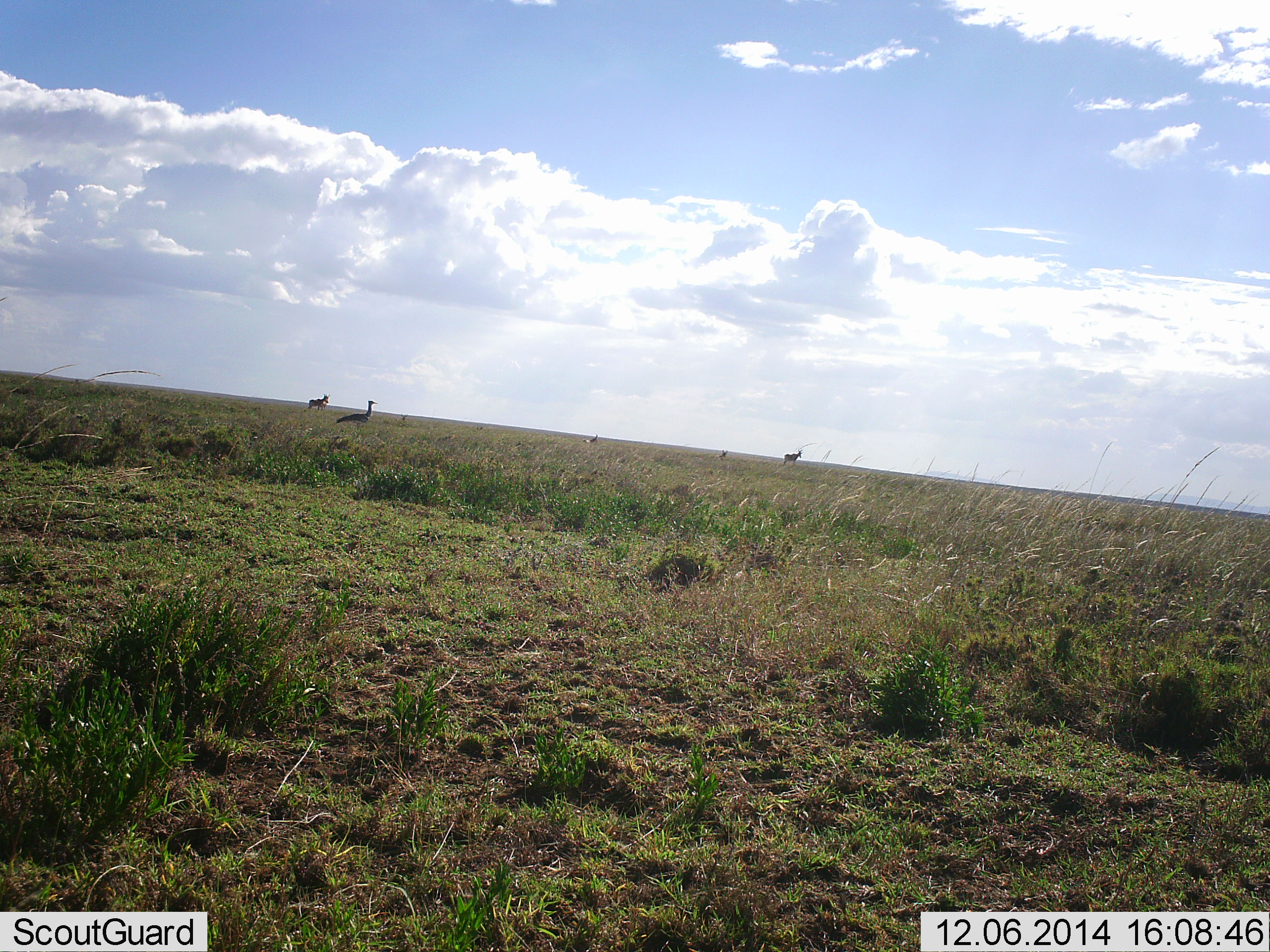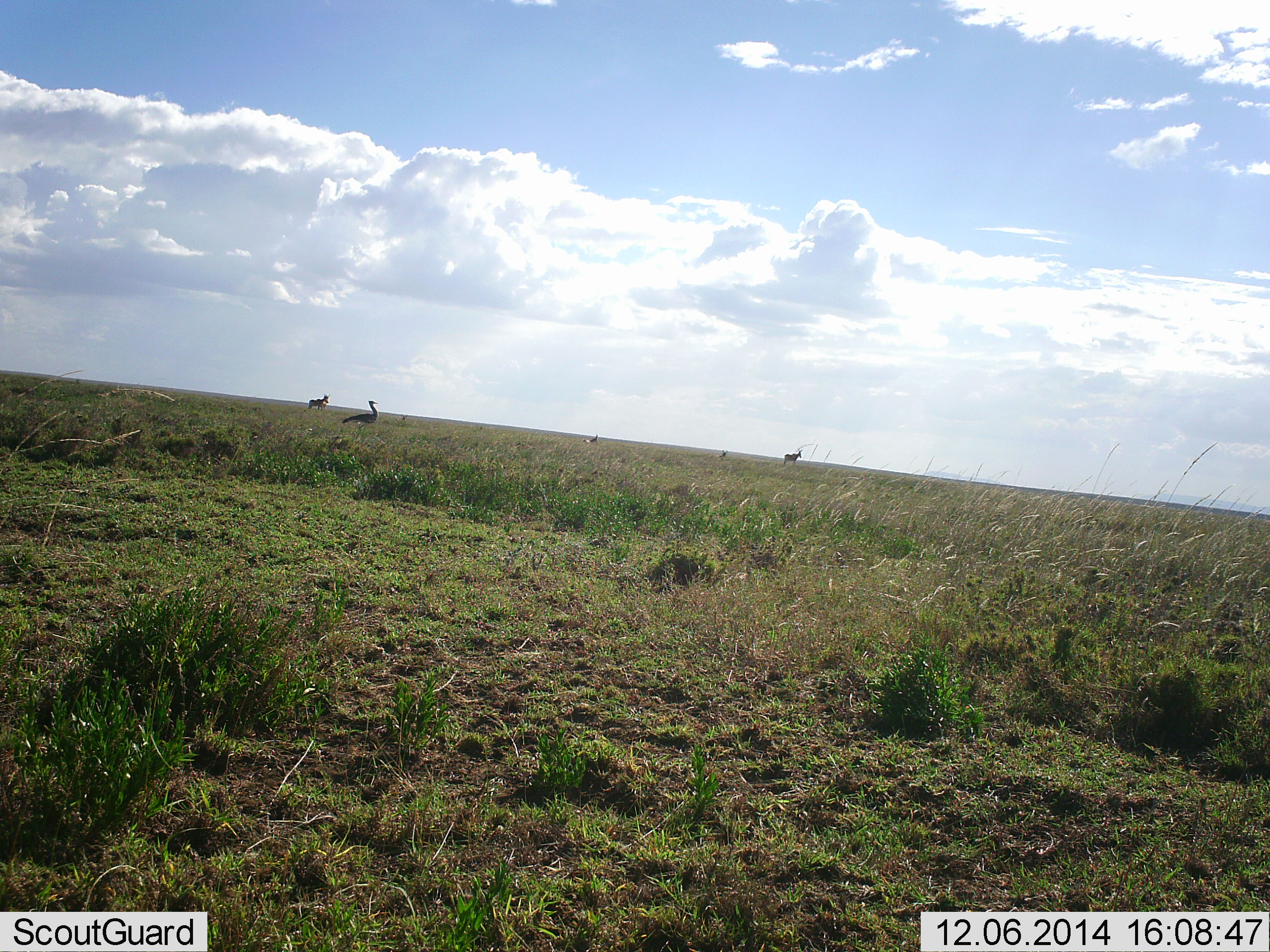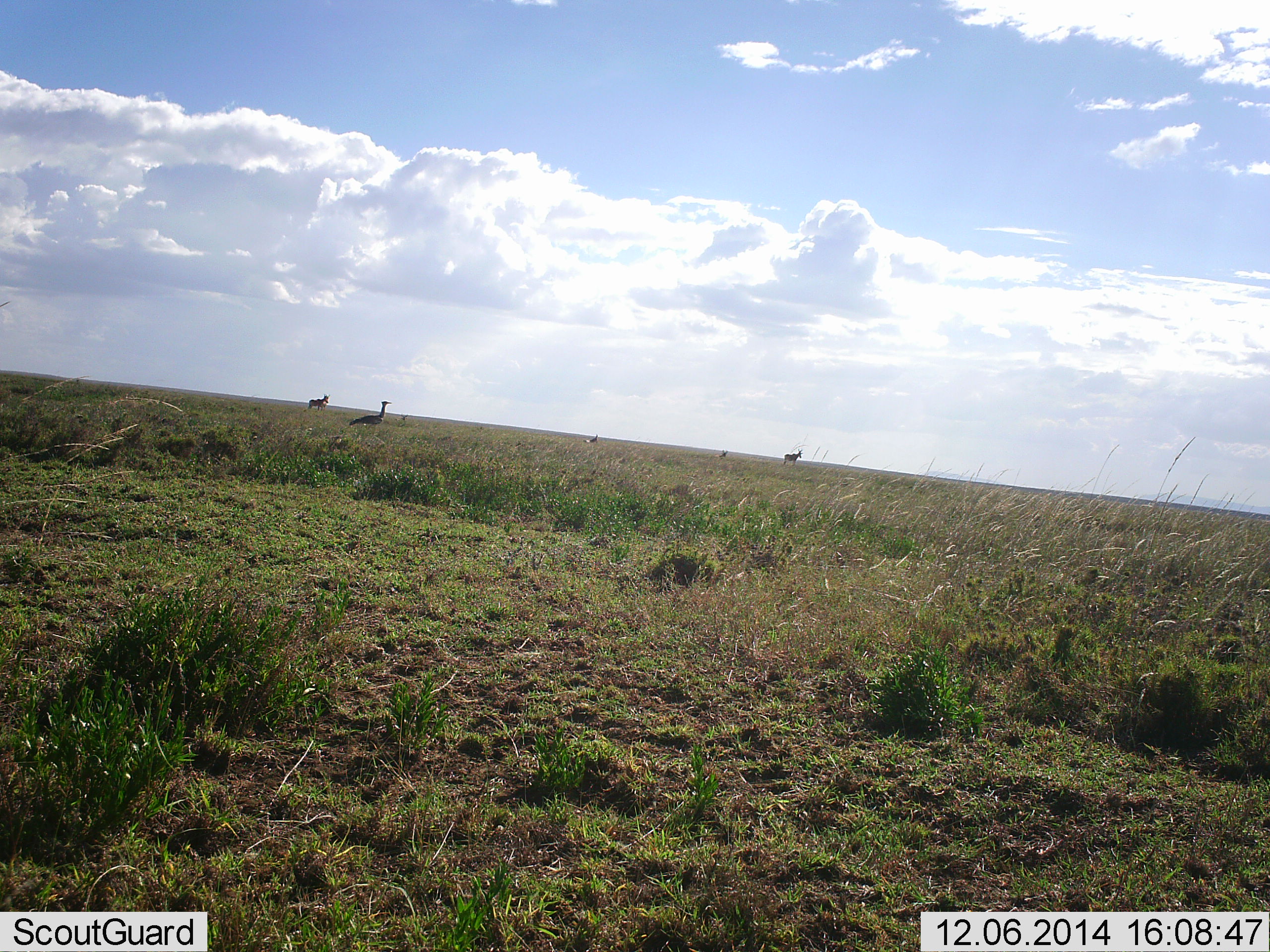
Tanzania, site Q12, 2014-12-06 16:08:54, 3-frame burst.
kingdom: Animalia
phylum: Chordata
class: Aves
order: Otidiformes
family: Otididae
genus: Ardeotis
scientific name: Ardeotis kori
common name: kori bustard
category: koribustard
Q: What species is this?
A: Koribustard (kori bustard) (Ardeotis kori).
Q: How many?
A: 1.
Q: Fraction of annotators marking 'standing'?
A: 0%.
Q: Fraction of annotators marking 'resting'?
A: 0%.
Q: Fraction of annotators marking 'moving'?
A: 100%.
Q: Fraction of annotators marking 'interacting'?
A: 0%.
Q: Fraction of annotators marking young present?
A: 0%.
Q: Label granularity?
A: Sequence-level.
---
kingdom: Animalia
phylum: Chordata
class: Aves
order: Struthioniformes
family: Struthionidae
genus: Struthio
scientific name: Struthio camelus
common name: ostrich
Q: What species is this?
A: Ostrich (Struthio camelus).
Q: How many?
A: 1.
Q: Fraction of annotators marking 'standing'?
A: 20%.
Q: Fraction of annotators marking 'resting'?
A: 0%.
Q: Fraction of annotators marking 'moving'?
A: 80%.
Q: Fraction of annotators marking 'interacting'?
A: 0%.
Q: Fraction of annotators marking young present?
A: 0%.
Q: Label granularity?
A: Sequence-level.